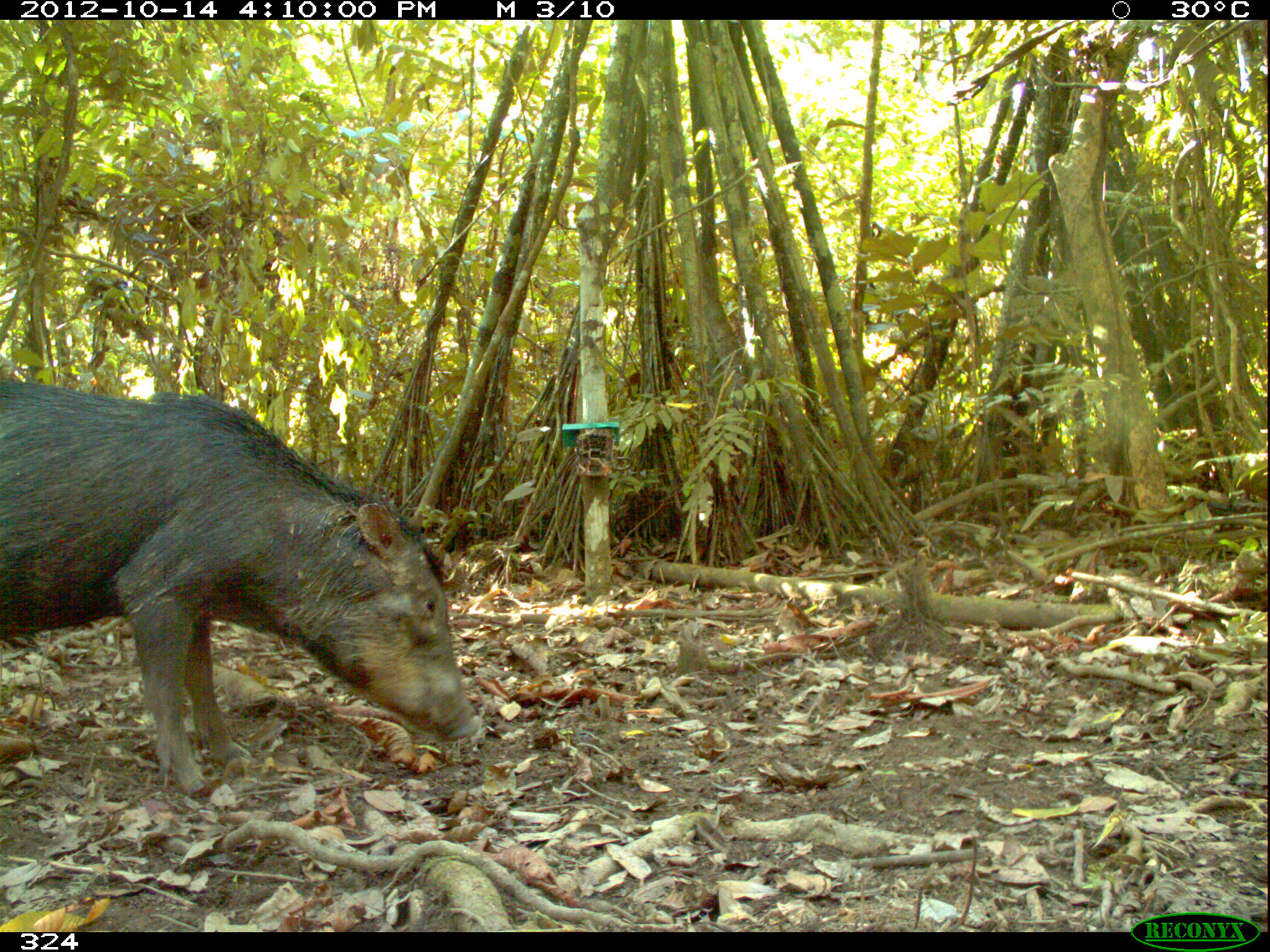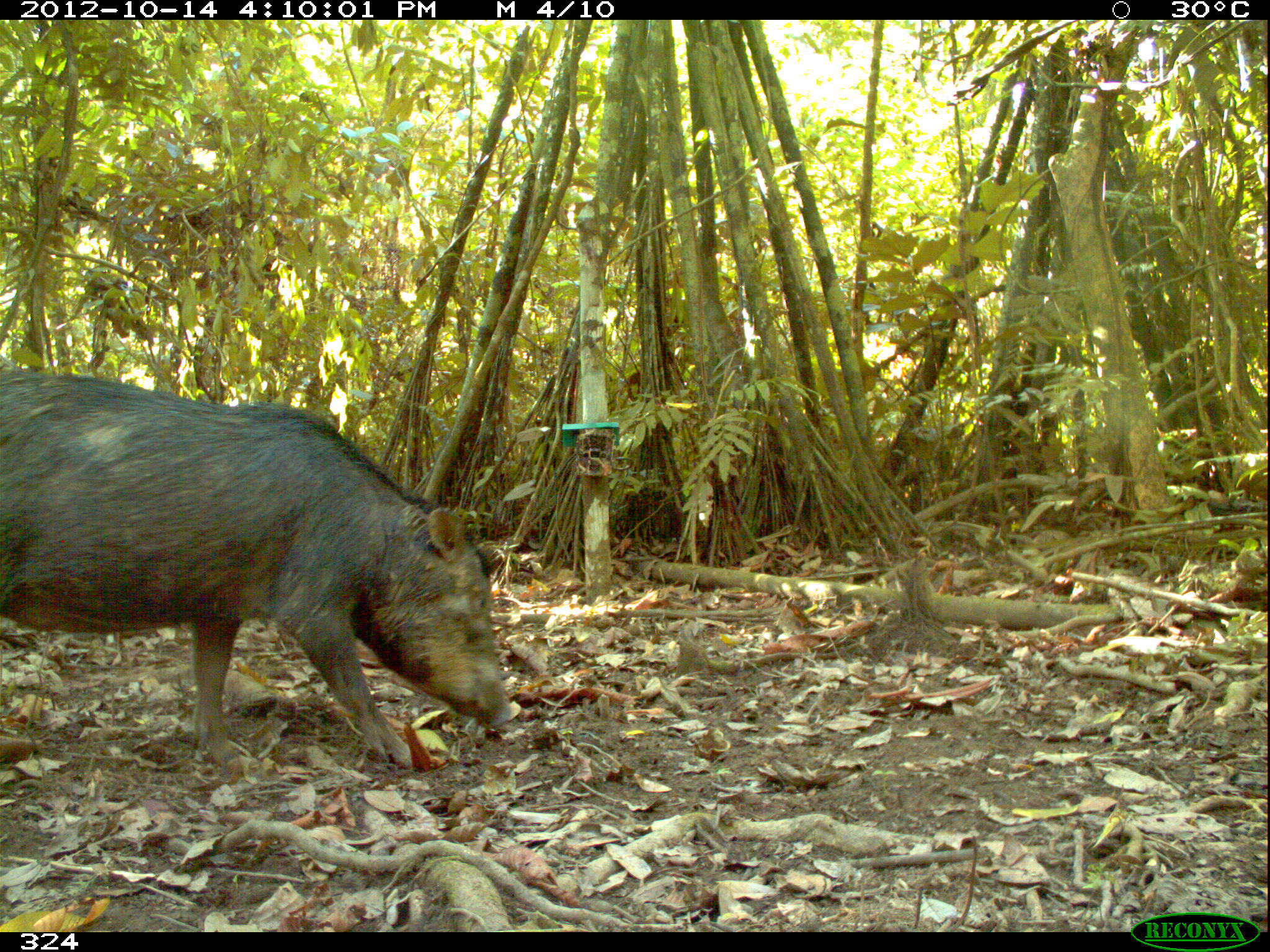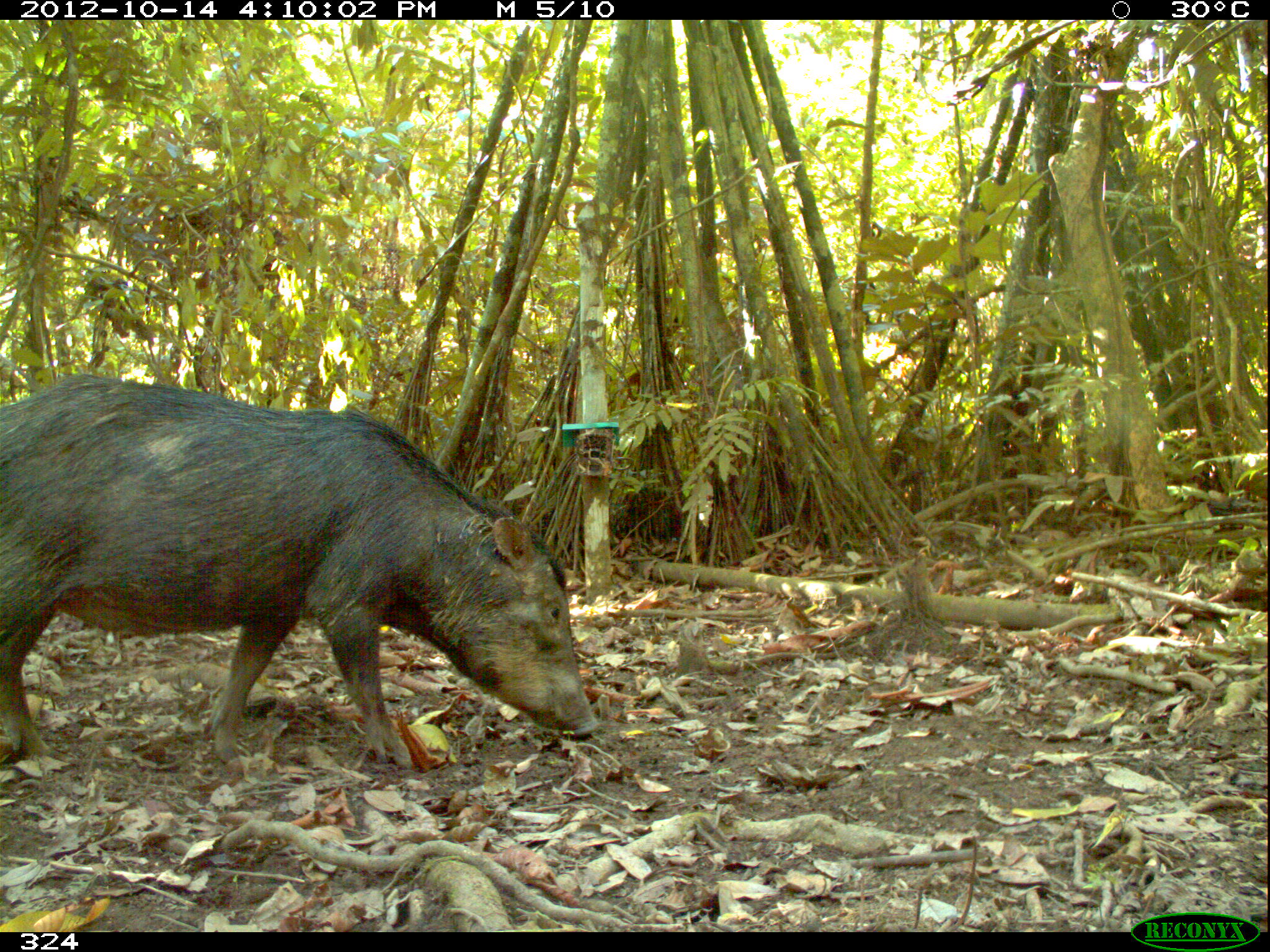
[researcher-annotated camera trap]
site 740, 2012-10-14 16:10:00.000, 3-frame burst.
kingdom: Animalia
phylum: Chordata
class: Mammalia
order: Artiodactyla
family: Tayassuidae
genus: Tayassu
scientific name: Tayassu pecari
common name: white-lipped peccary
Tayassu pecari (white-lipped peccary).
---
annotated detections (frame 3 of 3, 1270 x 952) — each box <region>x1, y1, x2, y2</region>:
tayassu pecari: <region>0, 372, 602, 769</region>